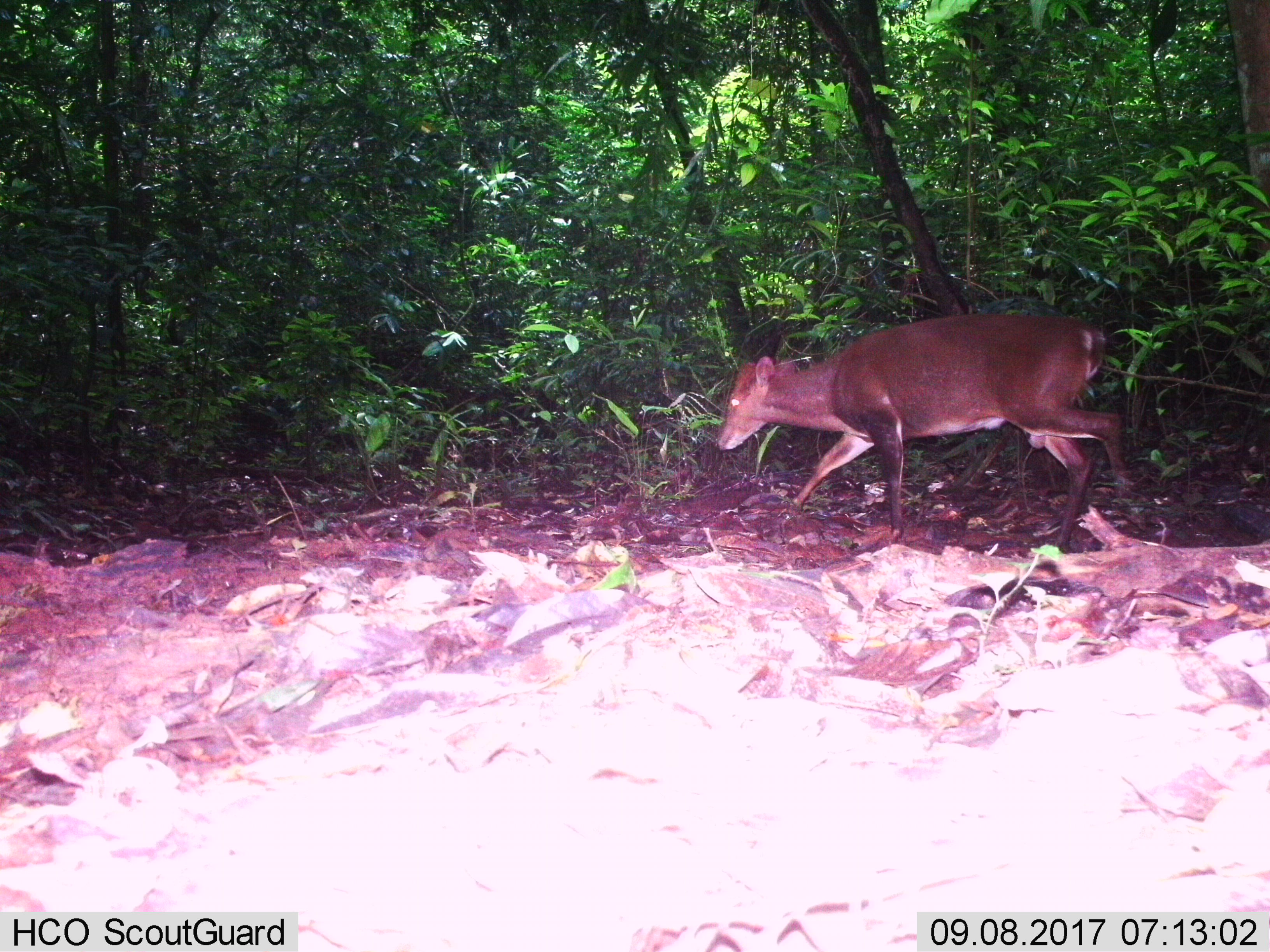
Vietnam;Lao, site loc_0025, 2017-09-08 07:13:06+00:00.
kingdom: Animalia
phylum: Chordata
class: Mammalia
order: Artiodactyla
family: Cervidae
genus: Muntiacus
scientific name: Muntiacus vuquangensis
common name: large-antlered muntjac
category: large antlered muntjac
Large antlered muntjac (large-antlered muntjac) (Muntiacus vuquangensis). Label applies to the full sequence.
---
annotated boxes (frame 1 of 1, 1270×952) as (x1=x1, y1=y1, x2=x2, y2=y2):
large antlered muntjac: (x1=714, y1=313, x2=1129, y2=551)